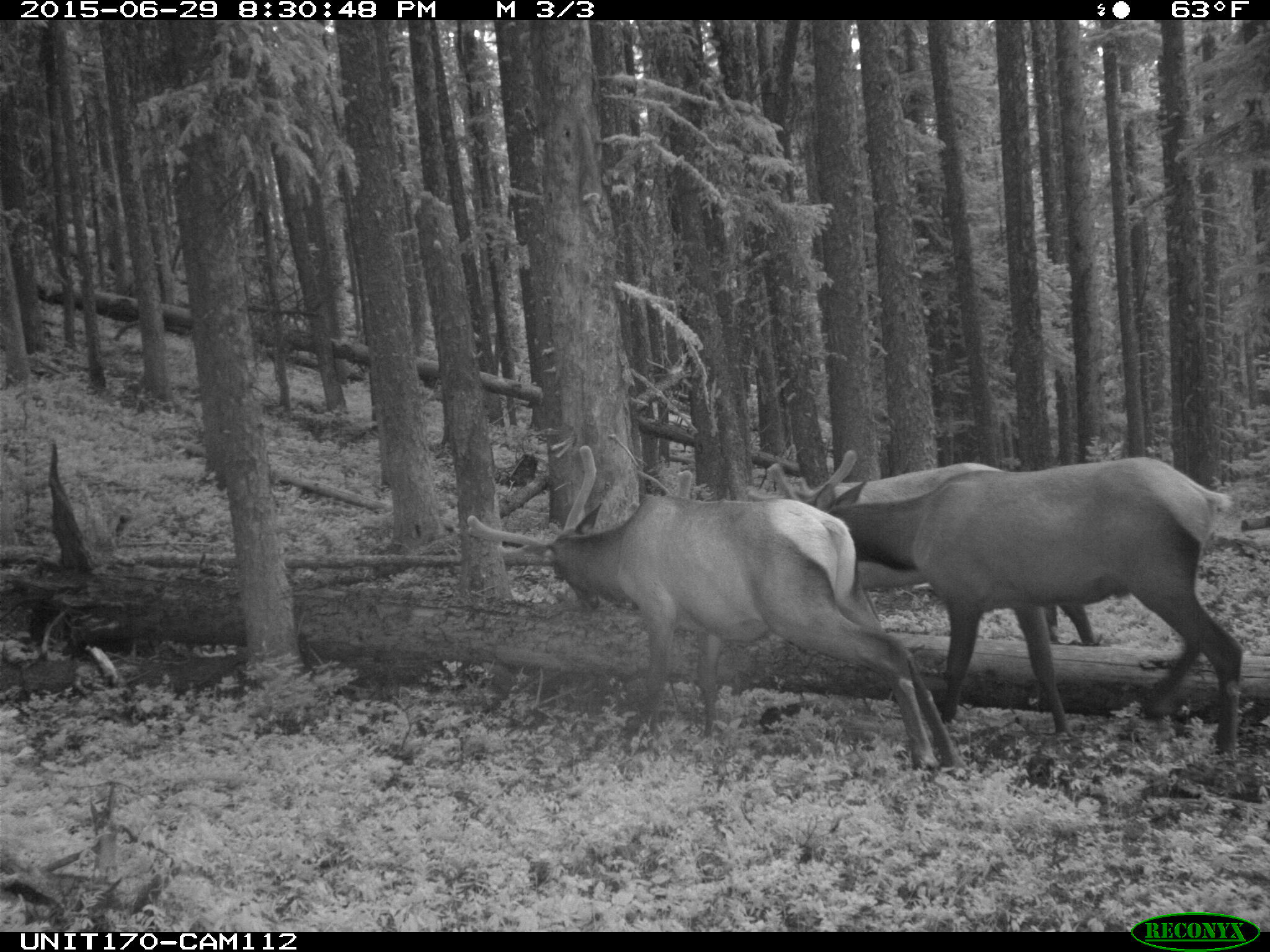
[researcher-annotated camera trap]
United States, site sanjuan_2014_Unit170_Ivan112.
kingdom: Animalia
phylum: Chordata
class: Mammalia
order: Artiodactyla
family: Cervidae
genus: Cervus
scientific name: Cervus elaphus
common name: red deer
Cervus elaphus (red deer).